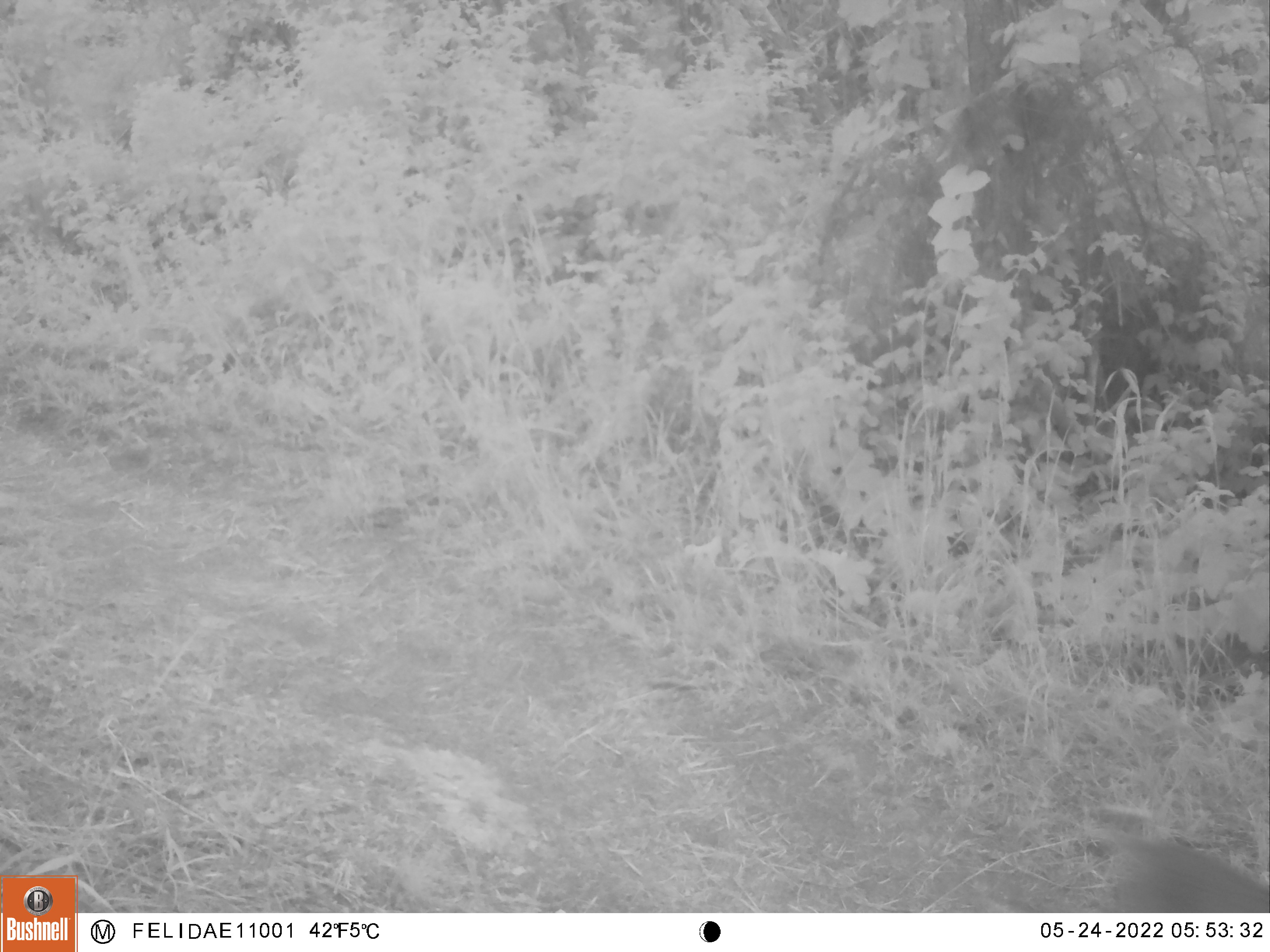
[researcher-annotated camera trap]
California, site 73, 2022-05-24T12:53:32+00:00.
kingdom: Animalia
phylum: Chordata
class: Mammalia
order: Carnivora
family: Felidae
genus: Lynx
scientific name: Lynx rufus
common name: bobcat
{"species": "bobcat (Lynx rufus)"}